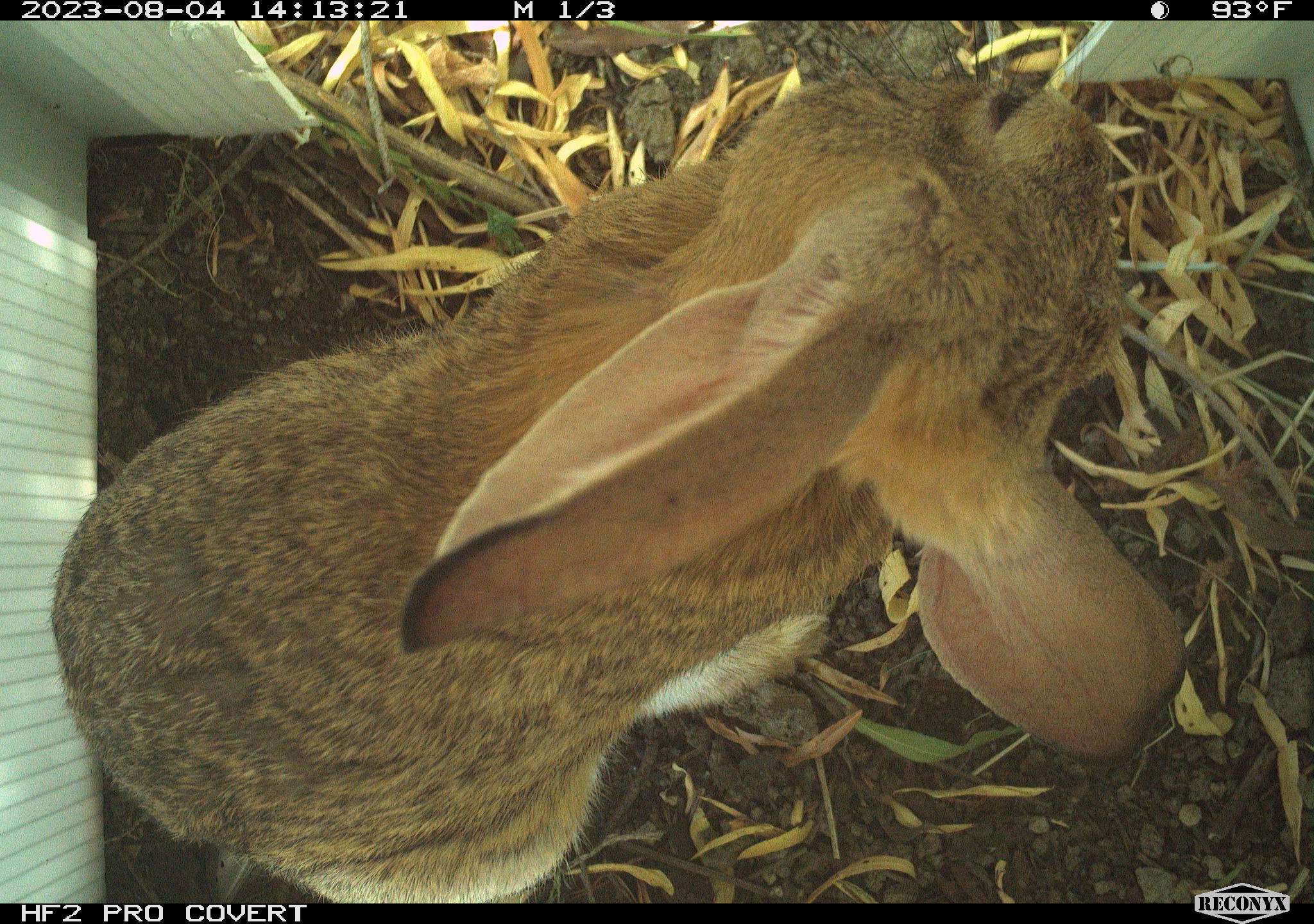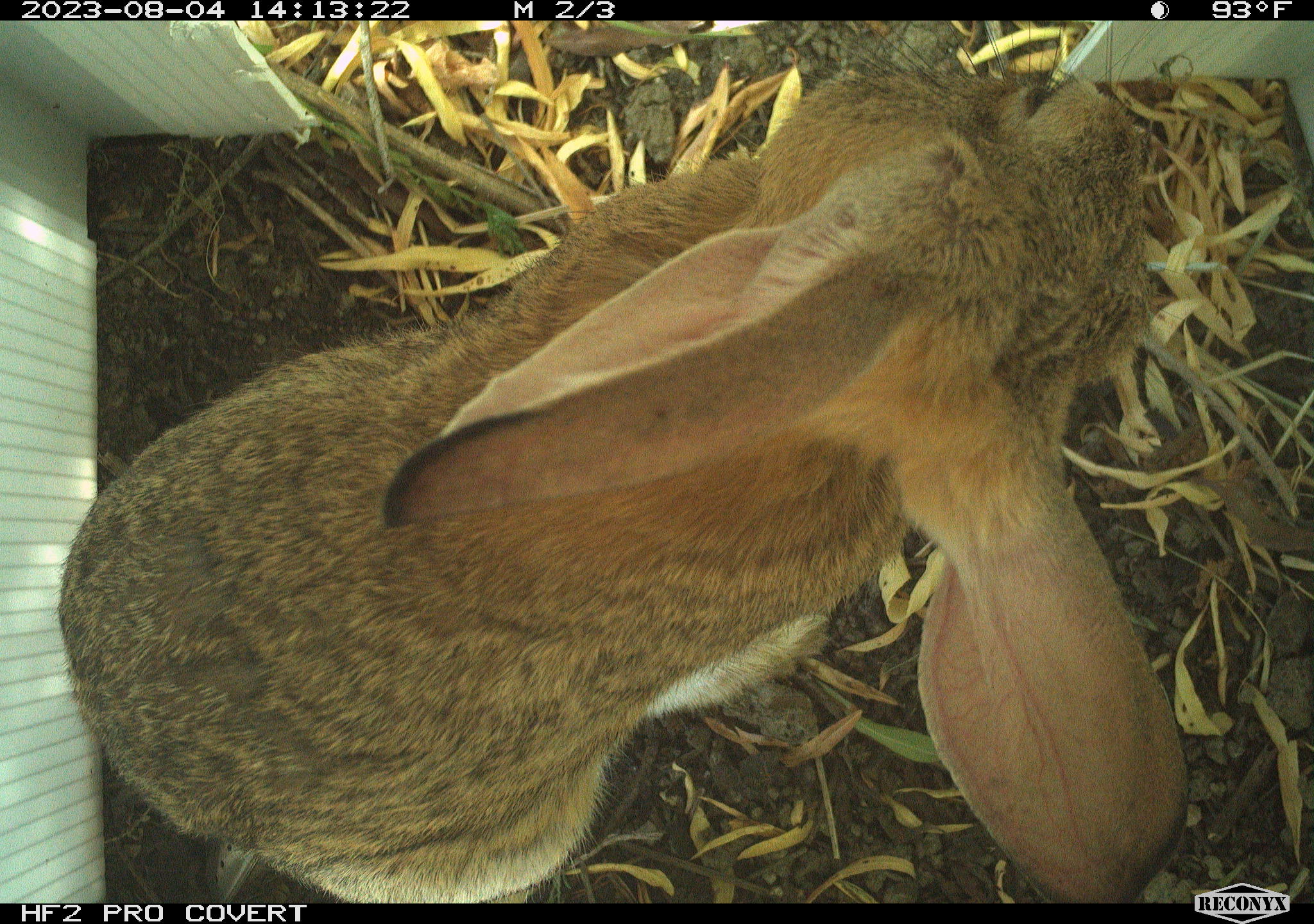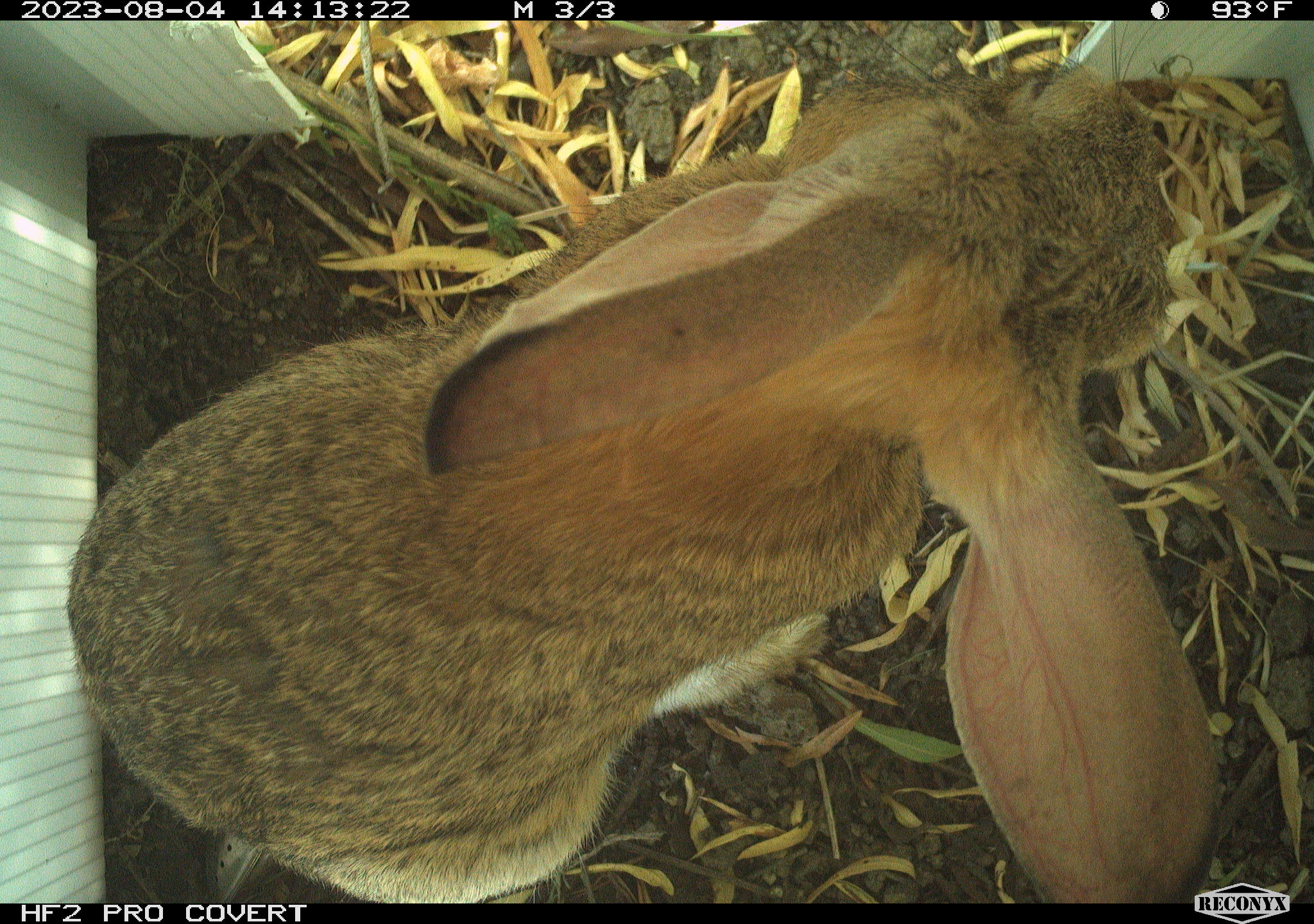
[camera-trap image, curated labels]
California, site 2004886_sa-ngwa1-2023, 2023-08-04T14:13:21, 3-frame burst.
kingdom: Animalia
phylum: Chordata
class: Mammalia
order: Lagomorpha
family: Leporidae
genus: Sylvilagus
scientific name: Sylvilagus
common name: cottontail rabbits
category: sylvilagus species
Sylvilagus species (cottontail rabbits) (Sylvilagus).